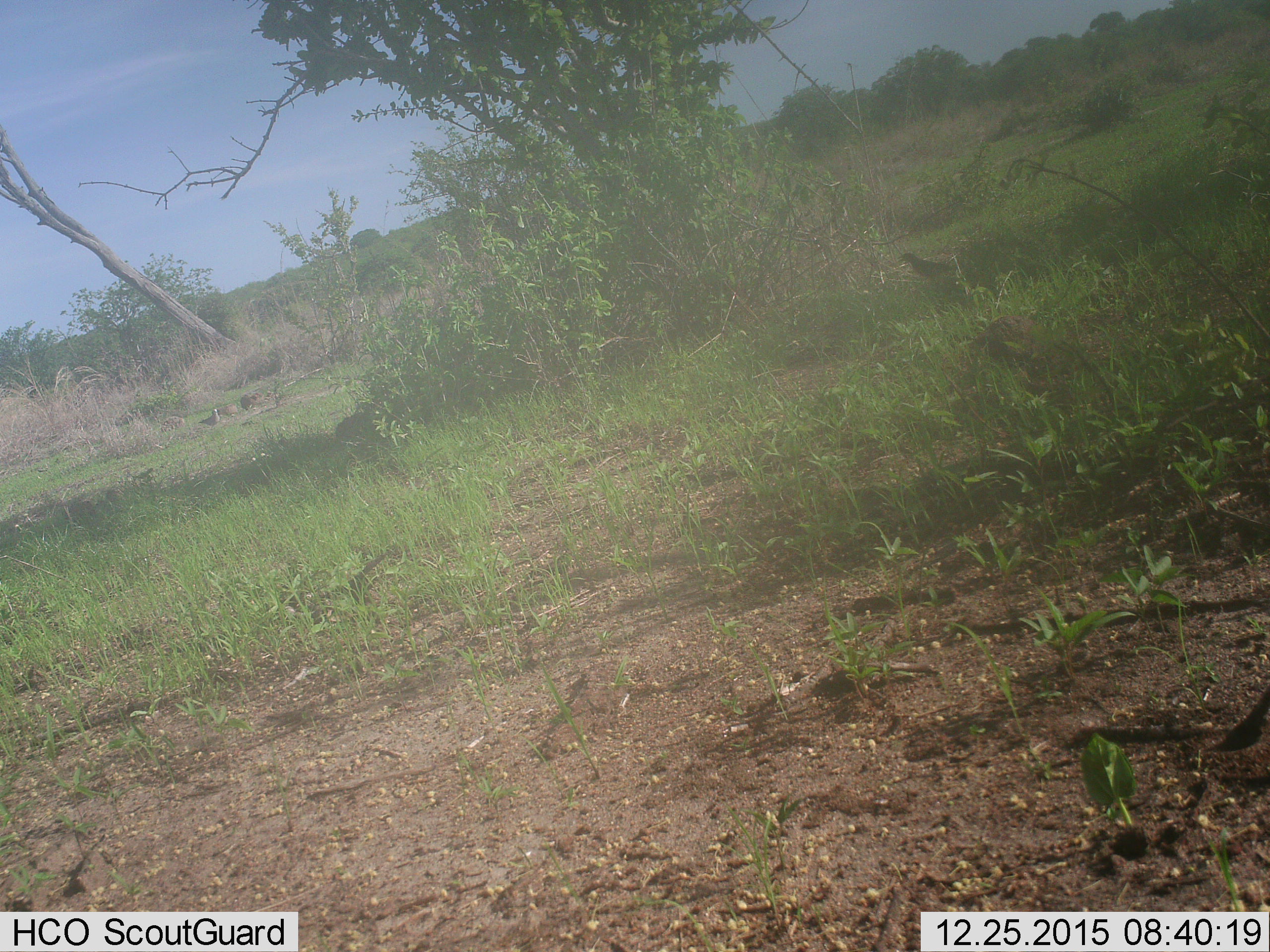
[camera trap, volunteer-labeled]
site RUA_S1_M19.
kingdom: Animalia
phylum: Chordata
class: Aves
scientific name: Aves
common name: bird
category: birdother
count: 1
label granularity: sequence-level